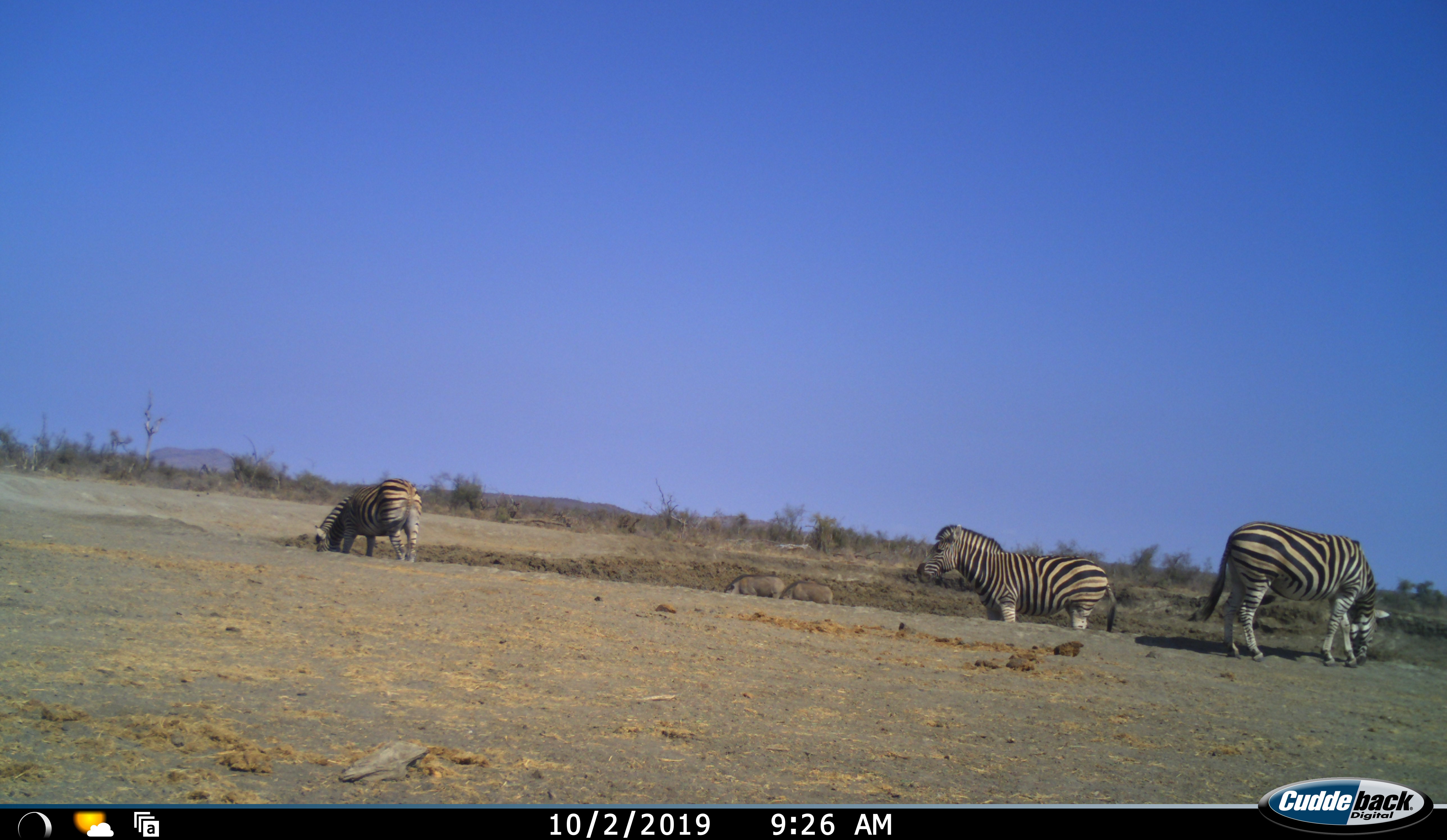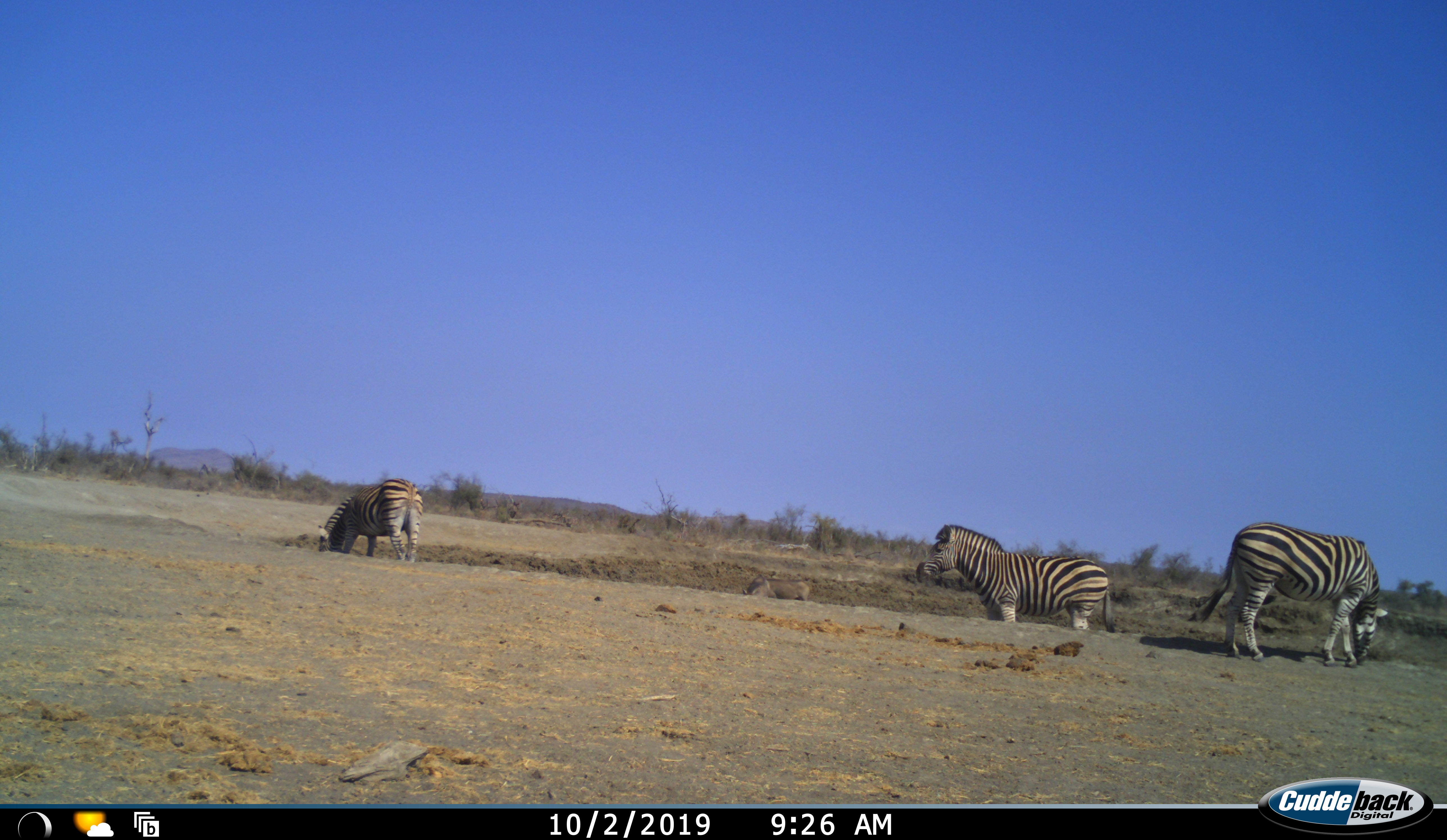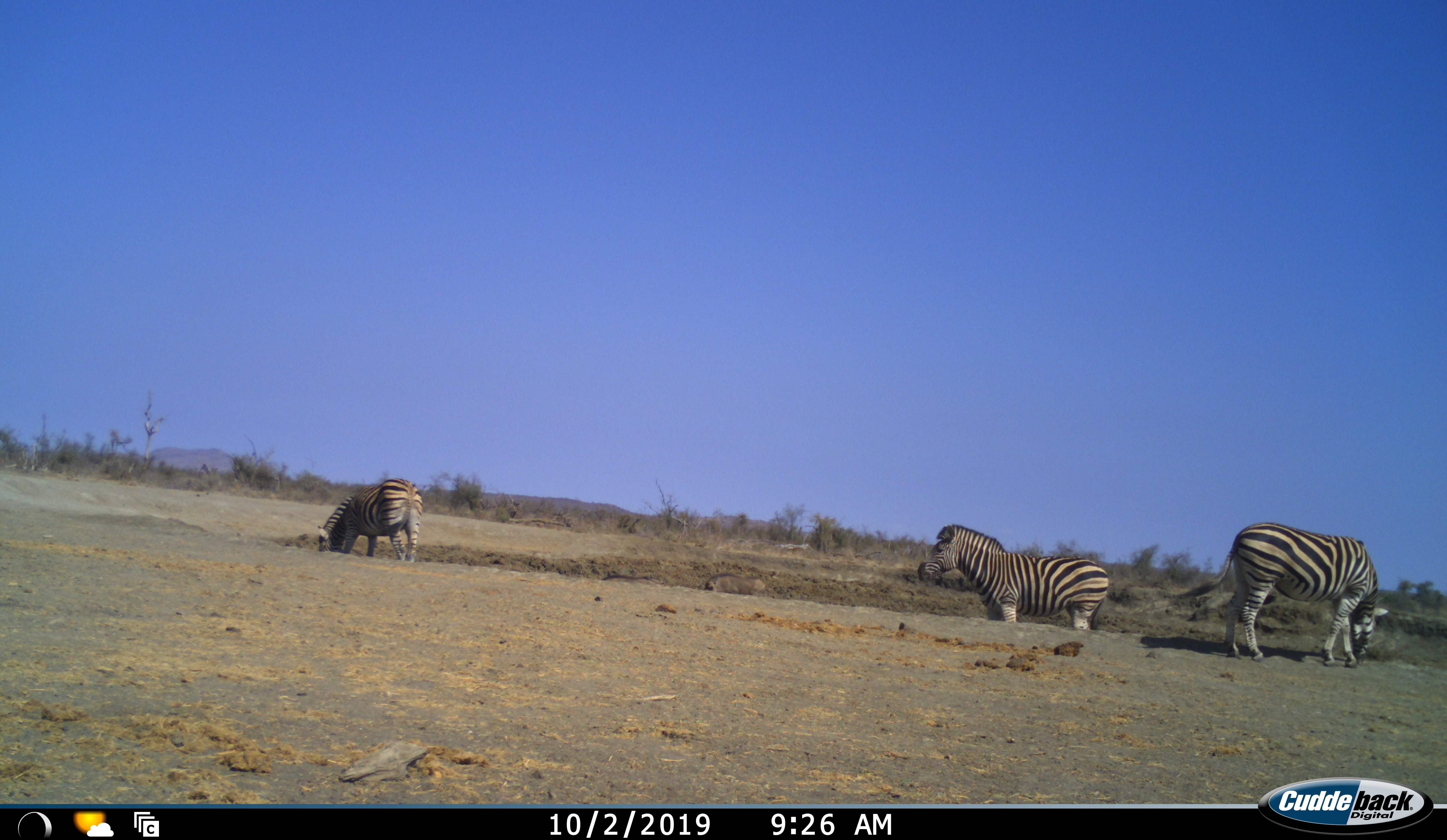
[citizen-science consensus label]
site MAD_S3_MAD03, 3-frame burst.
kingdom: Animalia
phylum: Chordata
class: Mammalia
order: Perissodactyla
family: Equidae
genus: Equus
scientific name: Equus quagga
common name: plains zebra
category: zebraplains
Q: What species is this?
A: Zebraplains (plains zebra) (Equus quagga).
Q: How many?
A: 3.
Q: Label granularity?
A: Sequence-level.